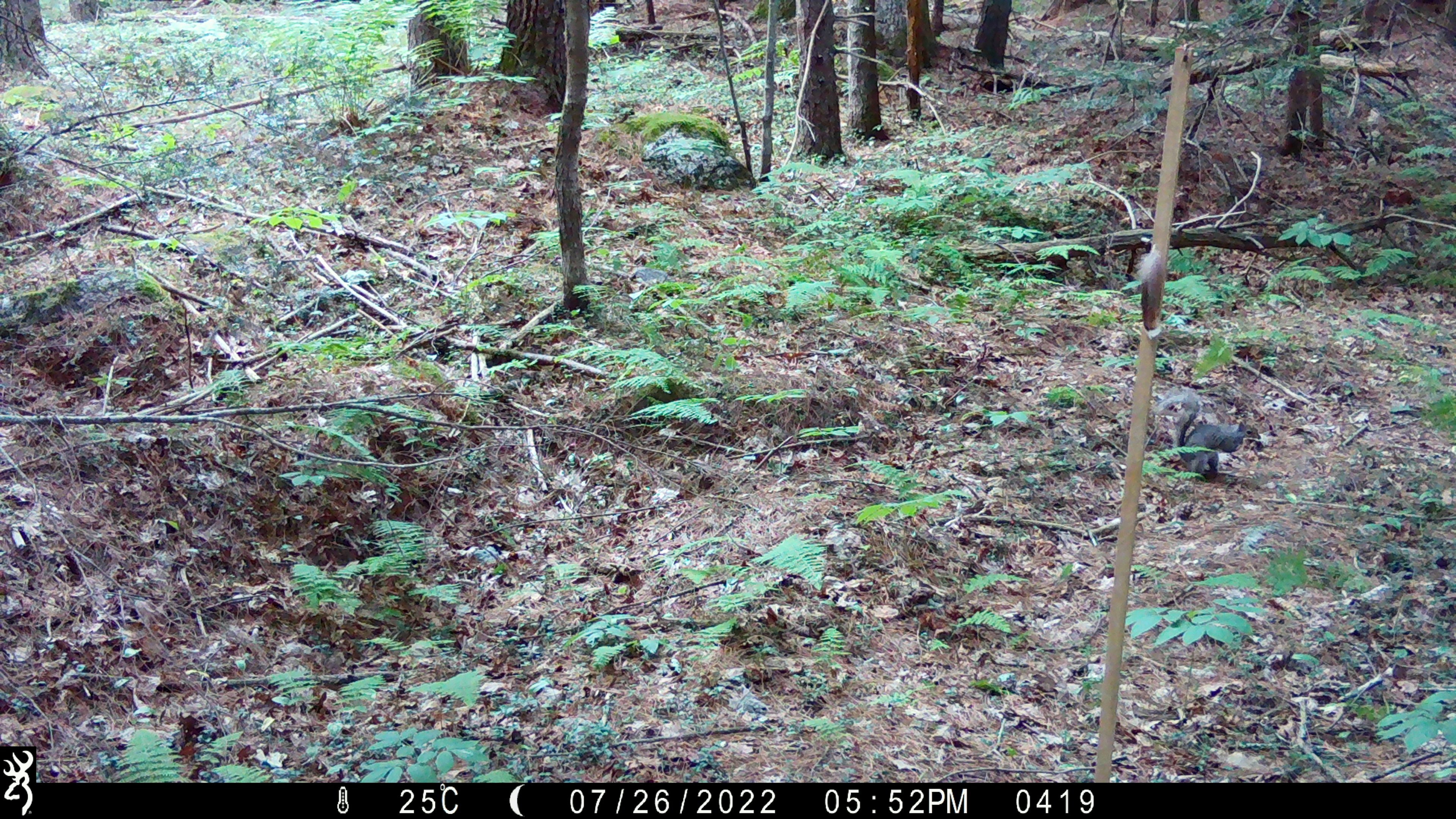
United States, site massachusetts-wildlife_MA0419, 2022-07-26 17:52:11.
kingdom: Animalia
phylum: Chordata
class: Mammalia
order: Rodentia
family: Sciuridae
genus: Sciurus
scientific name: Sciurus carolinensis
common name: gray squirrel